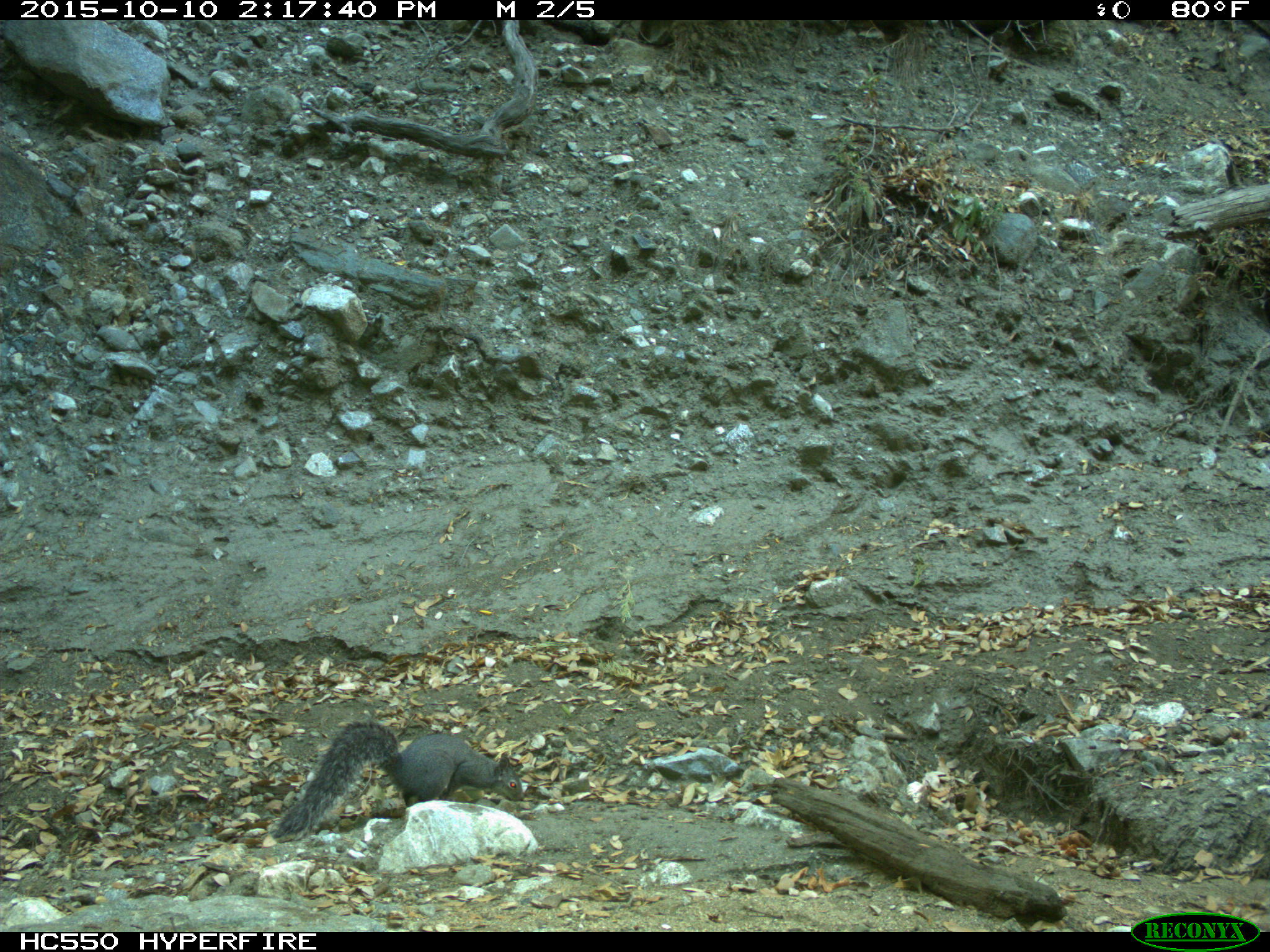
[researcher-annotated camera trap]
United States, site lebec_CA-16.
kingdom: Animalia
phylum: Chordata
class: Mammalia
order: Rodentia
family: Sciuridae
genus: Sciurus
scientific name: Sciurus carolinensis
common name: eastern gray squirrel